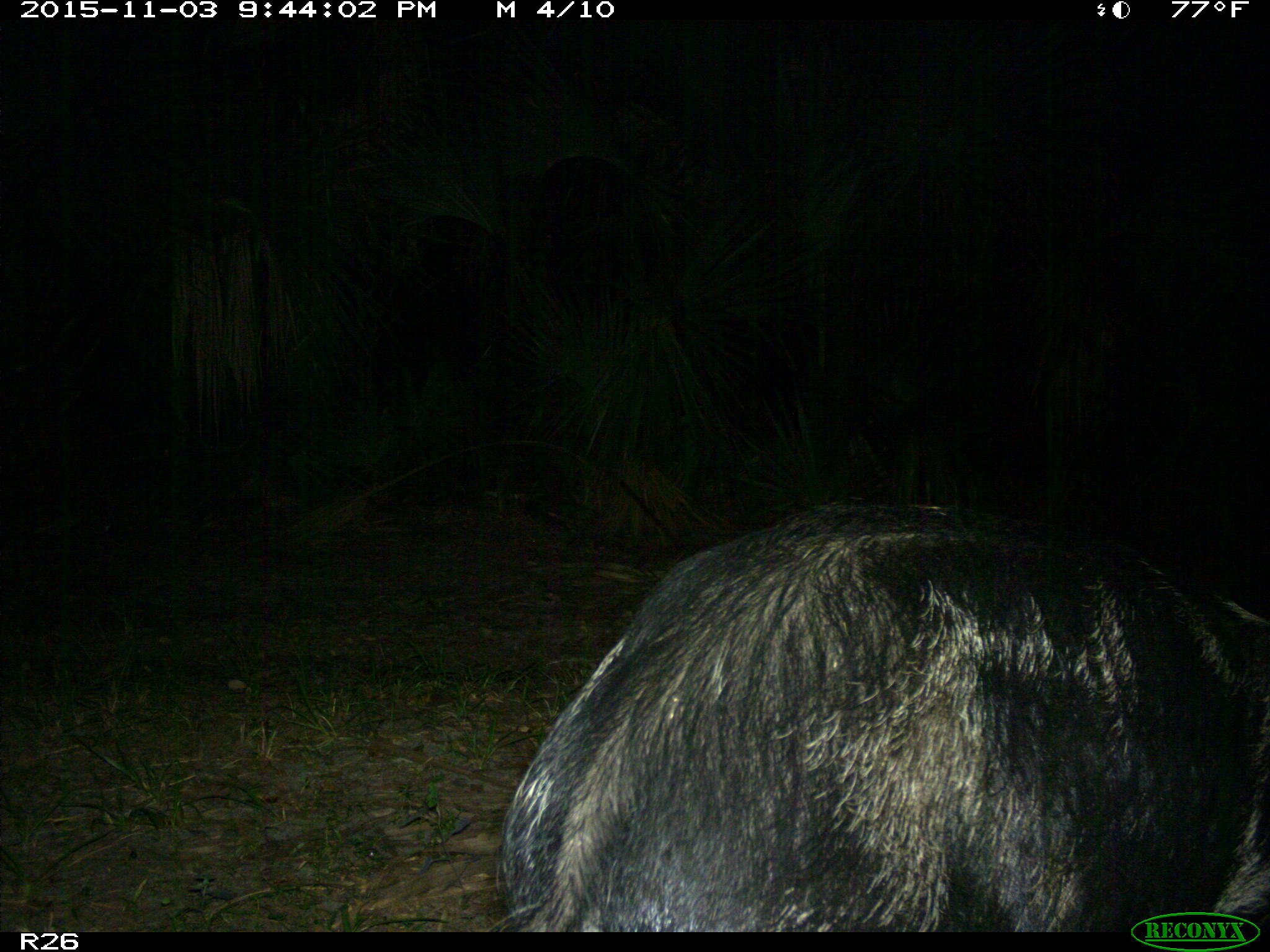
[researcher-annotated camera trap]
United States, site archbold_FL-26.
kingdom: Animalia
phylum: Chordata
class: Mammalia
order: Artiodactyla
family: Suidae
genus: Sus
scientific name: Sus scrofa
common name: wild boar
Sus scrofa (wild boar).